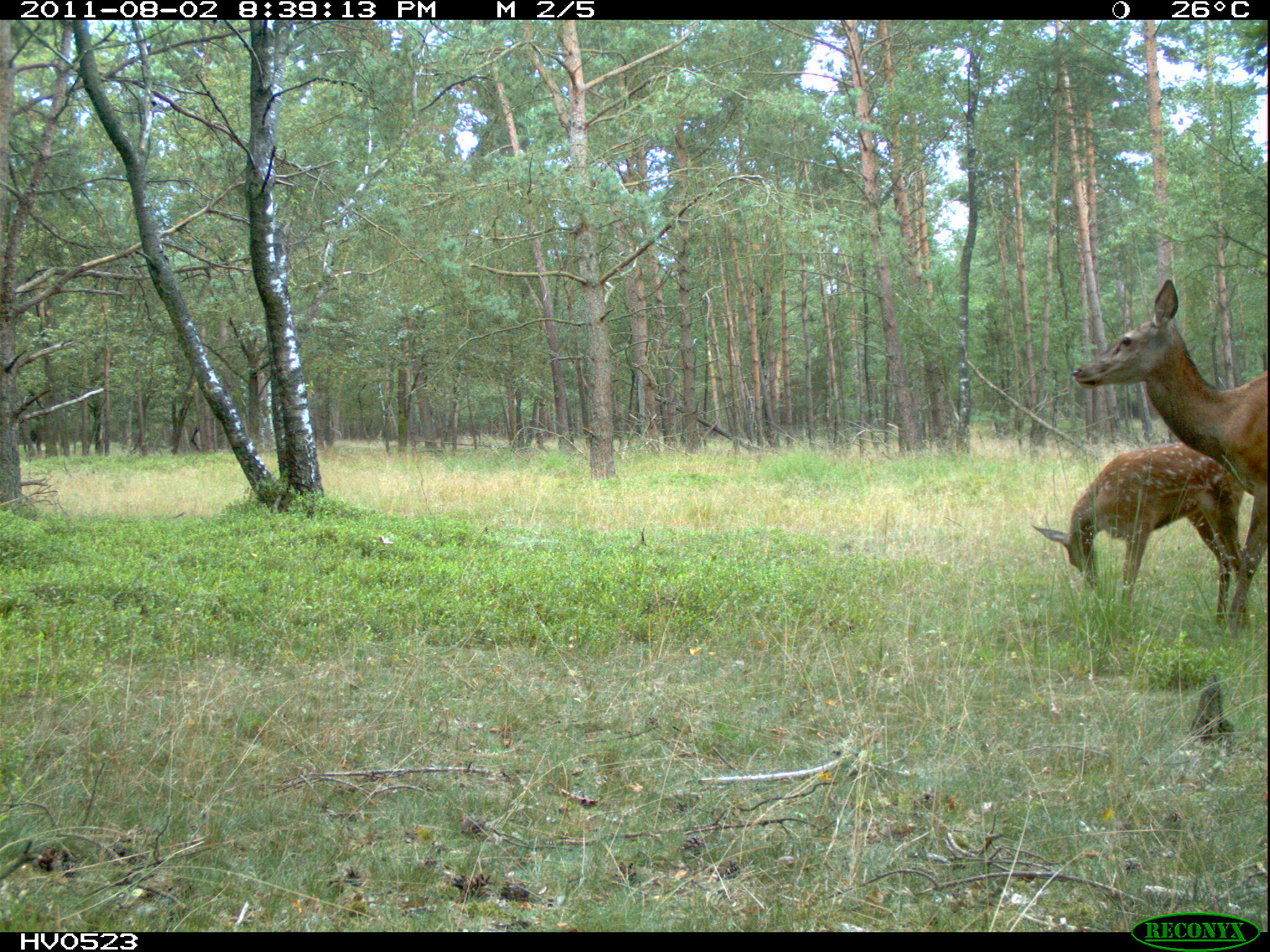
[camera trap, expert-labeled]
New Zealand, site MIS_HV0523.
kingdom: Animalia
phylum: Chordata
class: Mammalia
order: Artiodactyla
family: Cervidae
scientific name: Cervidae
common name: deer